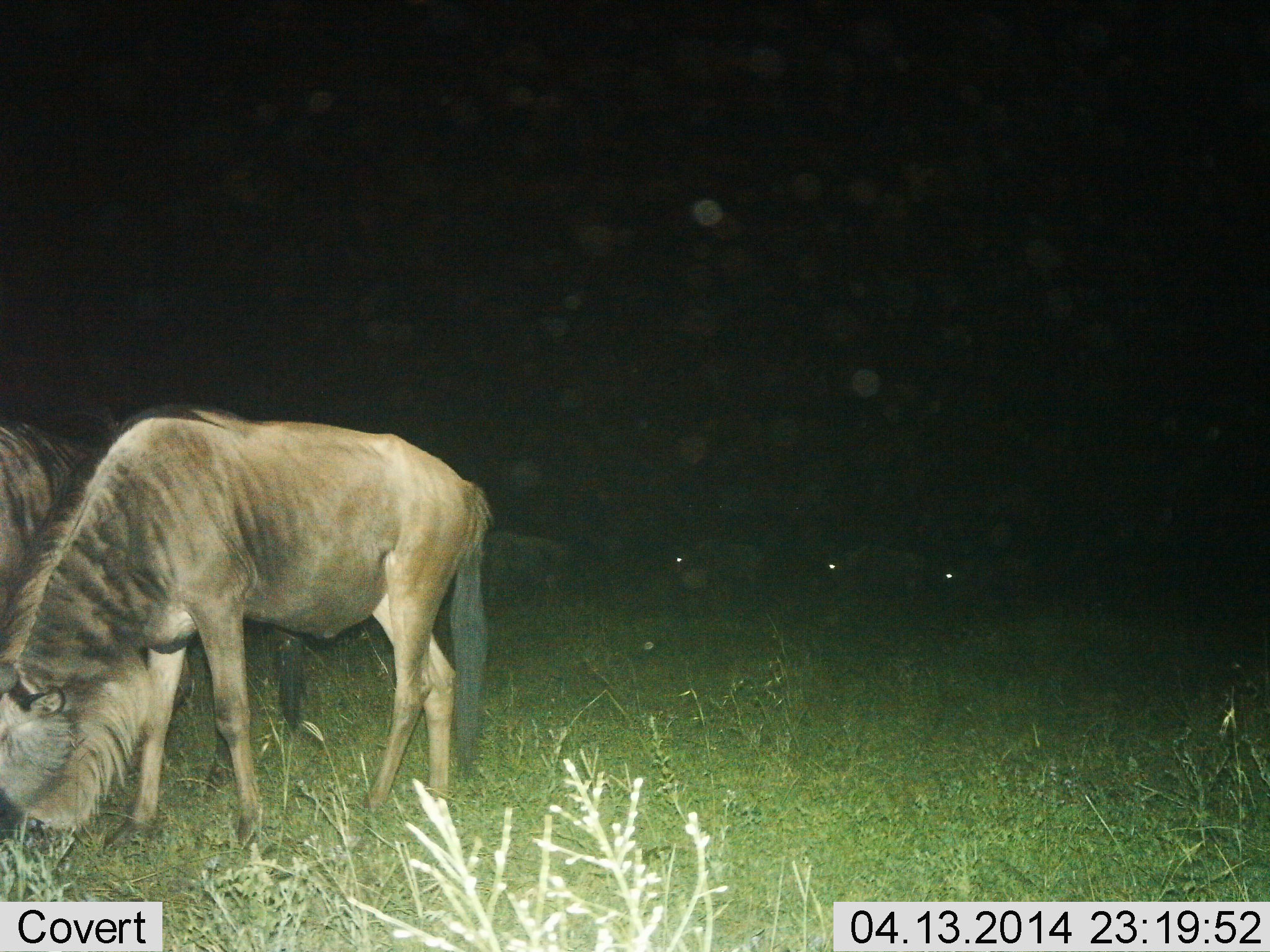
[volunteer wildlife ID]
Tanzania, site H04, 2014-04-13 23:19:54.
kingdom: Animalia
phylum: Chordata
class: Mammalia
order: Artiodactyla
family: Bovidae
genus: Connochaetes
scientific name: Connochaetes taurinus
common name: blue wildebeest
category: wildebeest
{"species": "wildebeest (blue wildebeest) (Connochaetes taurinus)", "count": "5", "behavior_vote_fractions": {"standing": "40%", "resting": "0%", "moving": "0%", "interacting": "0%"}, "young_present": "0%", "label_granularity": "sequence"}